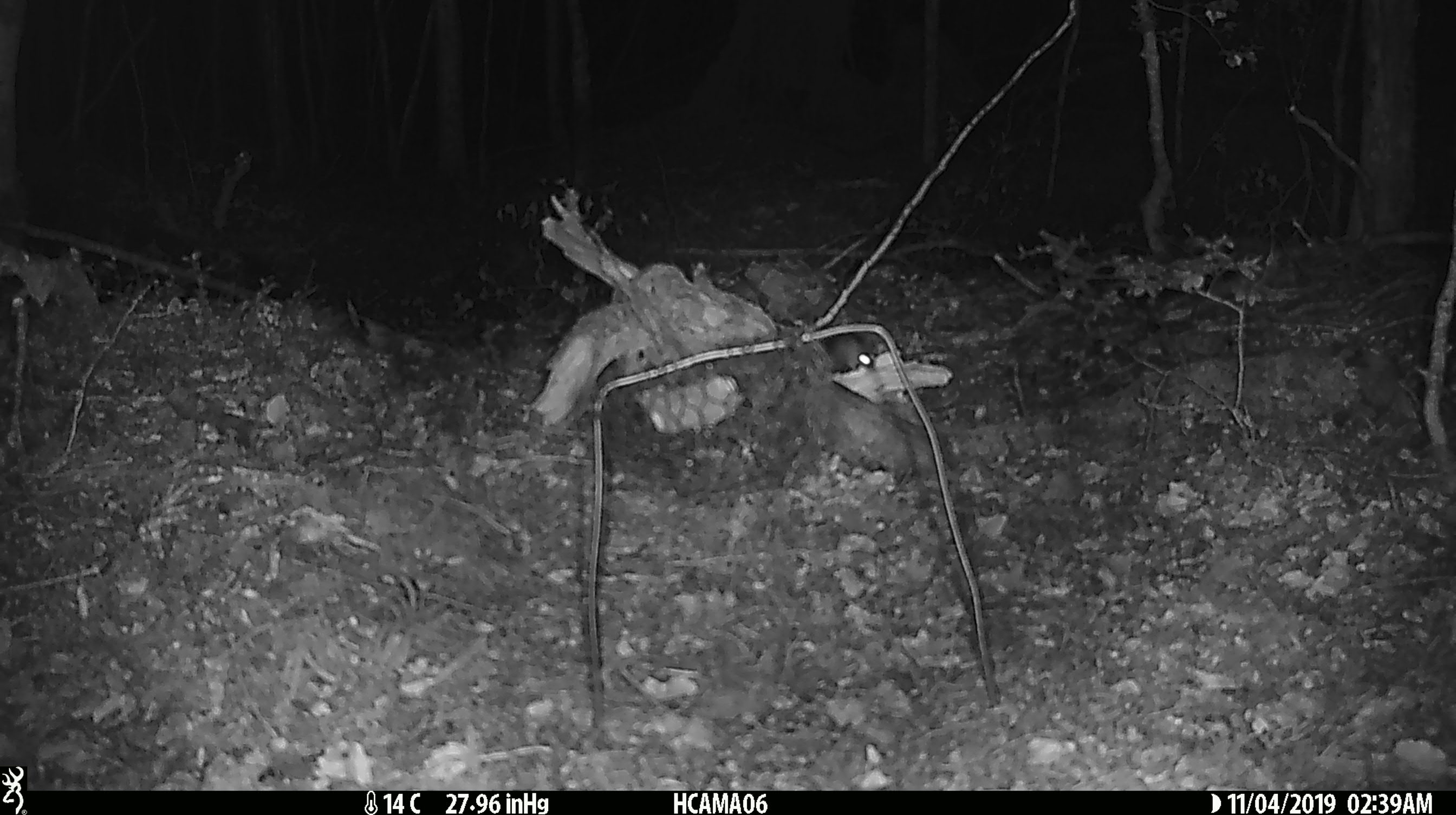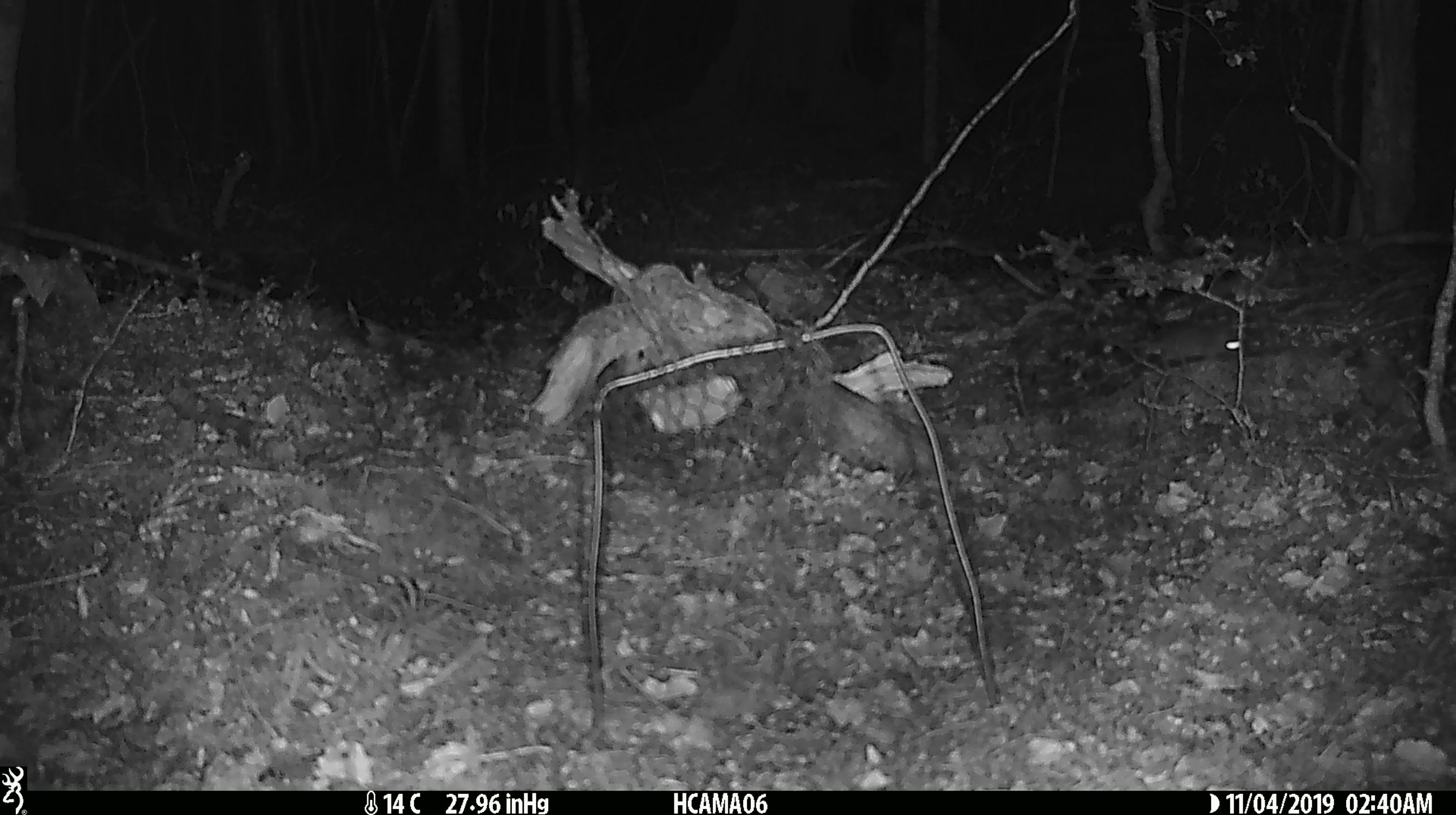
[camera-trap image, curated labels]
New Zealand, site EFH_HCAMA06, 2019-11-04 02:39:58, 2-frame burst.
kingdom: Animalia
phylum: Chordata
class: Mammalia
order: Rodentia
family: Muridae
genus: Mus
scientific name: Mus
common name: mouse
Mouse (Mus).